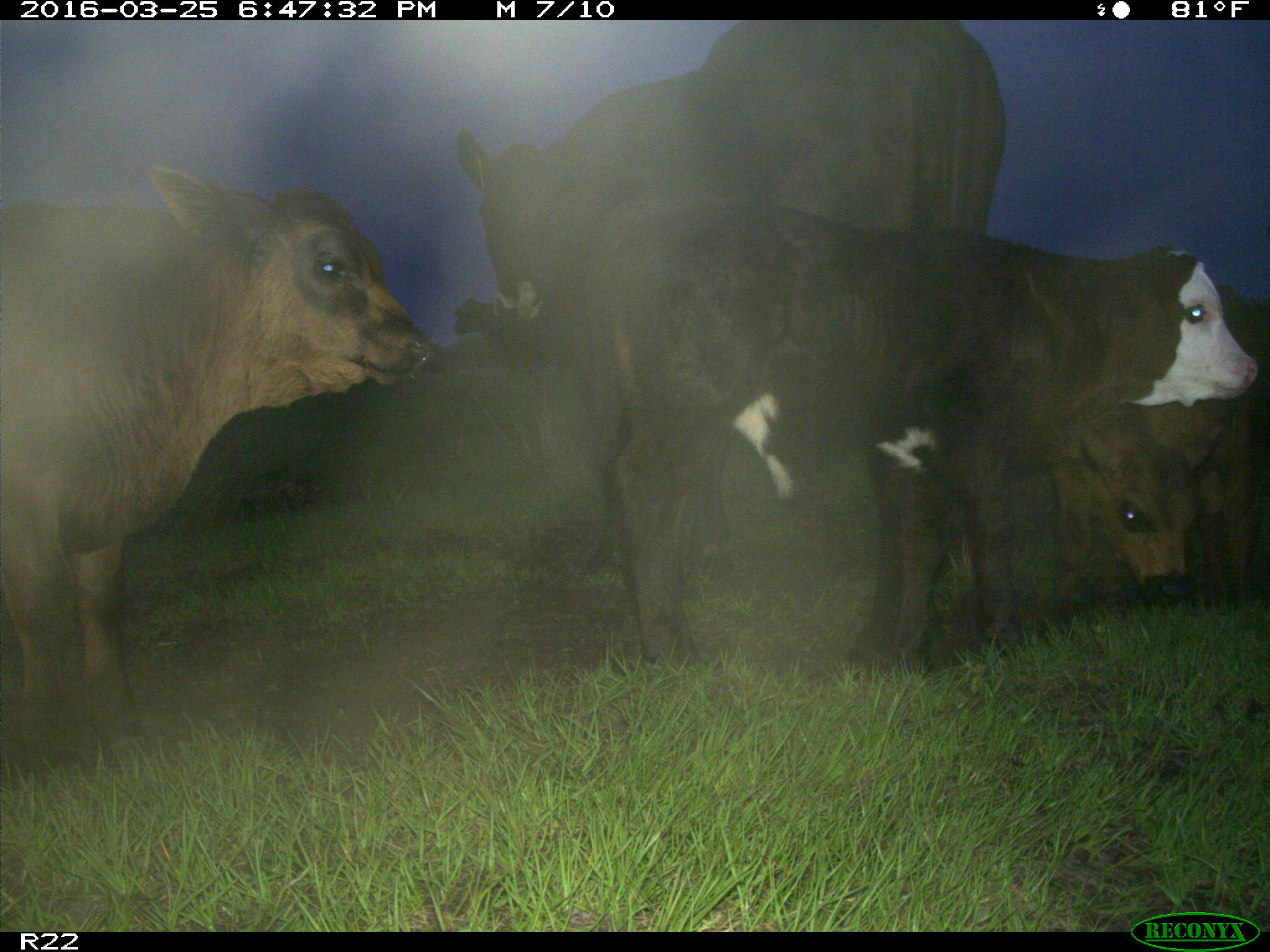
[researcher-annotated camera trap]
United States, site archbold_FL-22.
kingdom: Animalia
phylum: Chordata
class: Mammalia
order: Artiodactyla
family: Bovidae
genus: Bos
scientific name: Bos taurus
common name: domestic cow